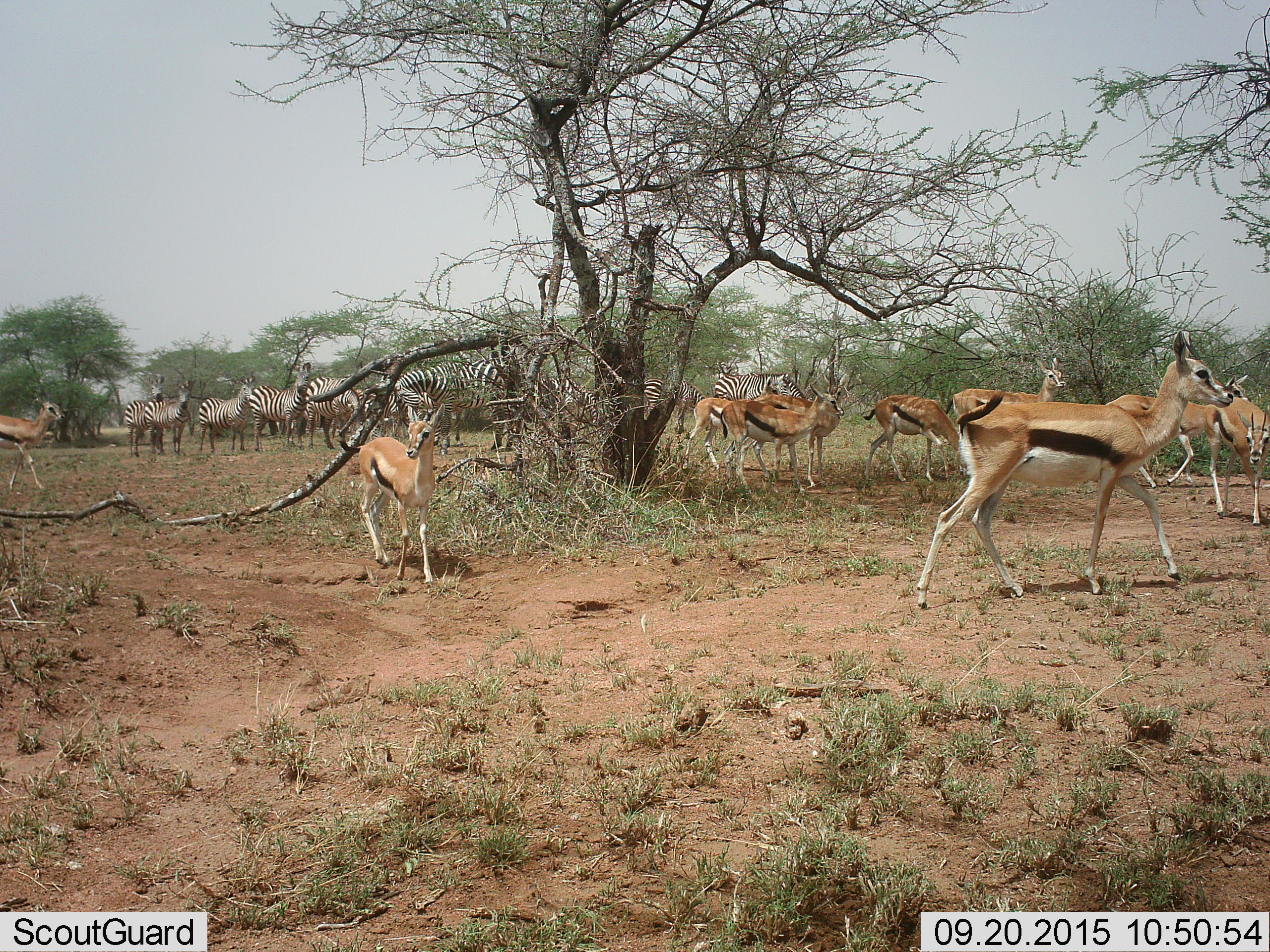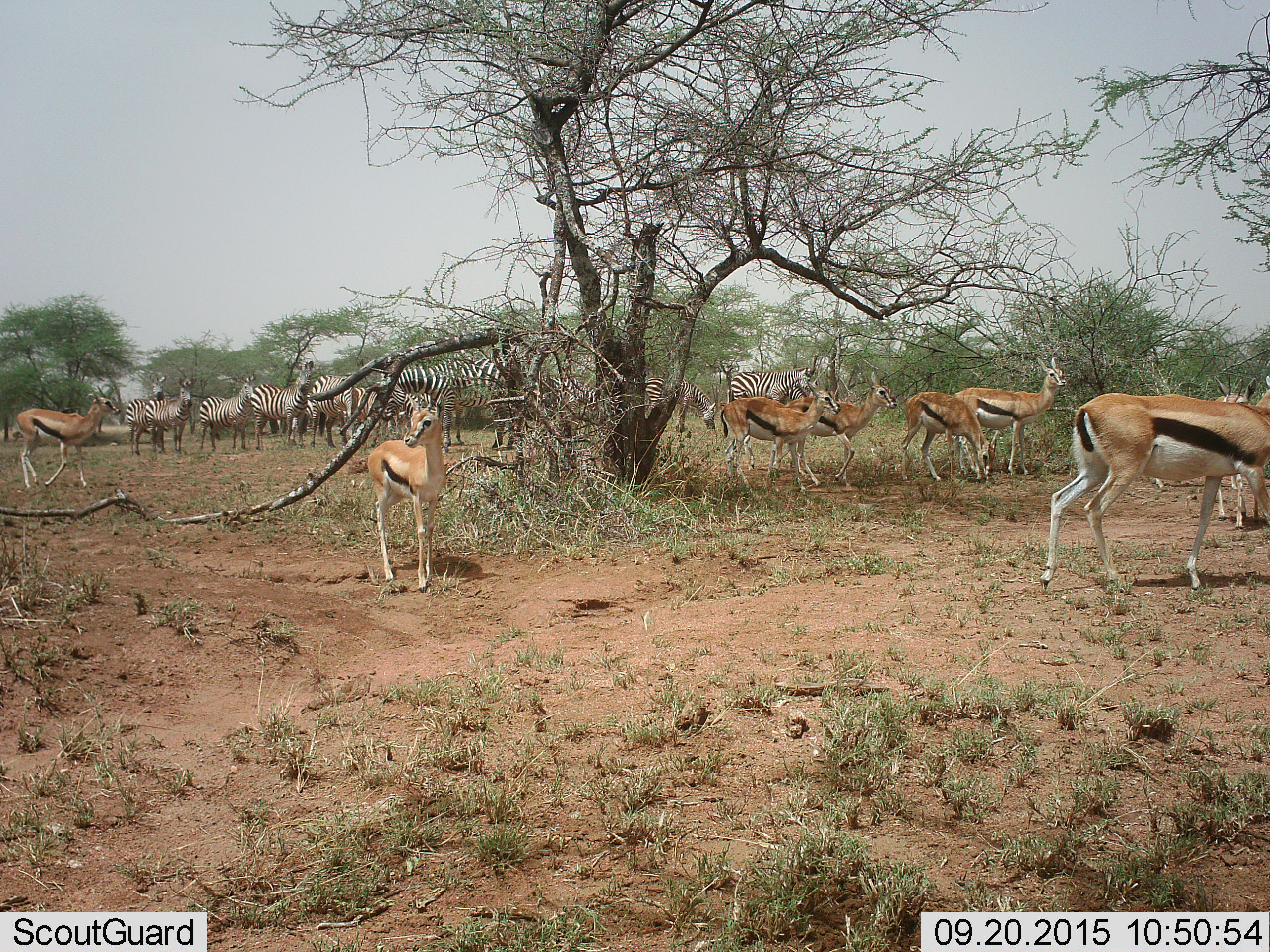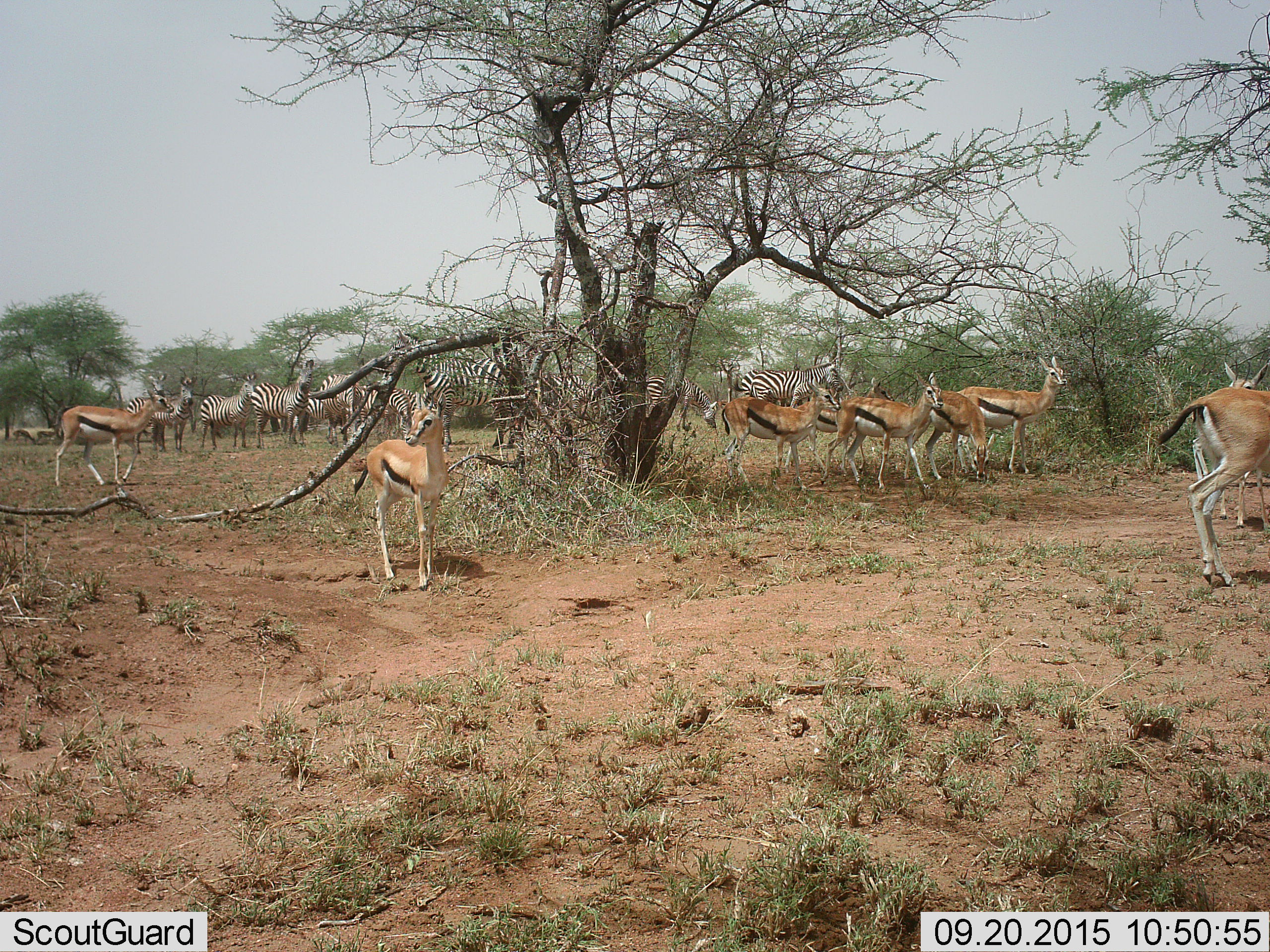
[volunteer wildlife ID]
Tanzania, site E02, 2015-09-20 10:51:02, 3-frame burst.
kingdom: Animalia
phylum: Chordata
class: Mammalia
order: Artiodactyla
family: Bovidae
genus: Eudorcas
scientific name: Eudorcas thomsonii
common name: thomson's gazelle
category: gazellethomsons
Gazellethomsons (thomson's gazelle) (Eudorcas thomsonii), count 10. Behavior (volunteer vote fractions): standing 55%, resting 5%, moving 90%, interacting 15%. Young present (vote fraction): 50%. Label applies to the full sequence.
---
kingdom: Animalia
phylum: Chordata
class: Mammalia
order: Perissodactyla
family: Equidae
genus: Equus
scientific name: Equus quagga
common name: plains zebra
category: zebra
Zebra (plains zebra) (Equus quagga), count 11-50. Behavior (volunteer vote fractions): standing 75%, resting 5%, moving 75%, interacting 10%. Young present (vote fraction): 5%. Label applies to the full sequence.